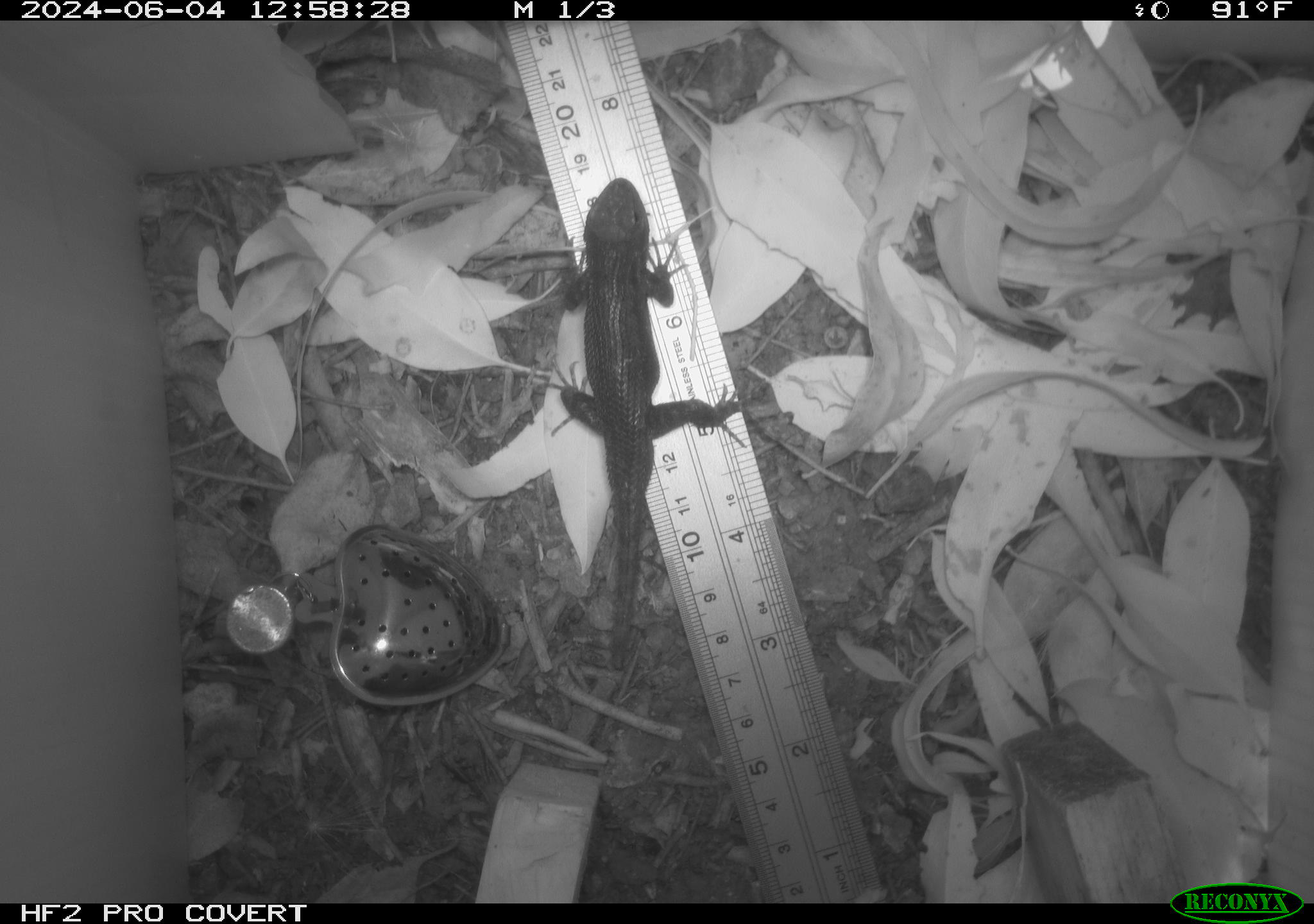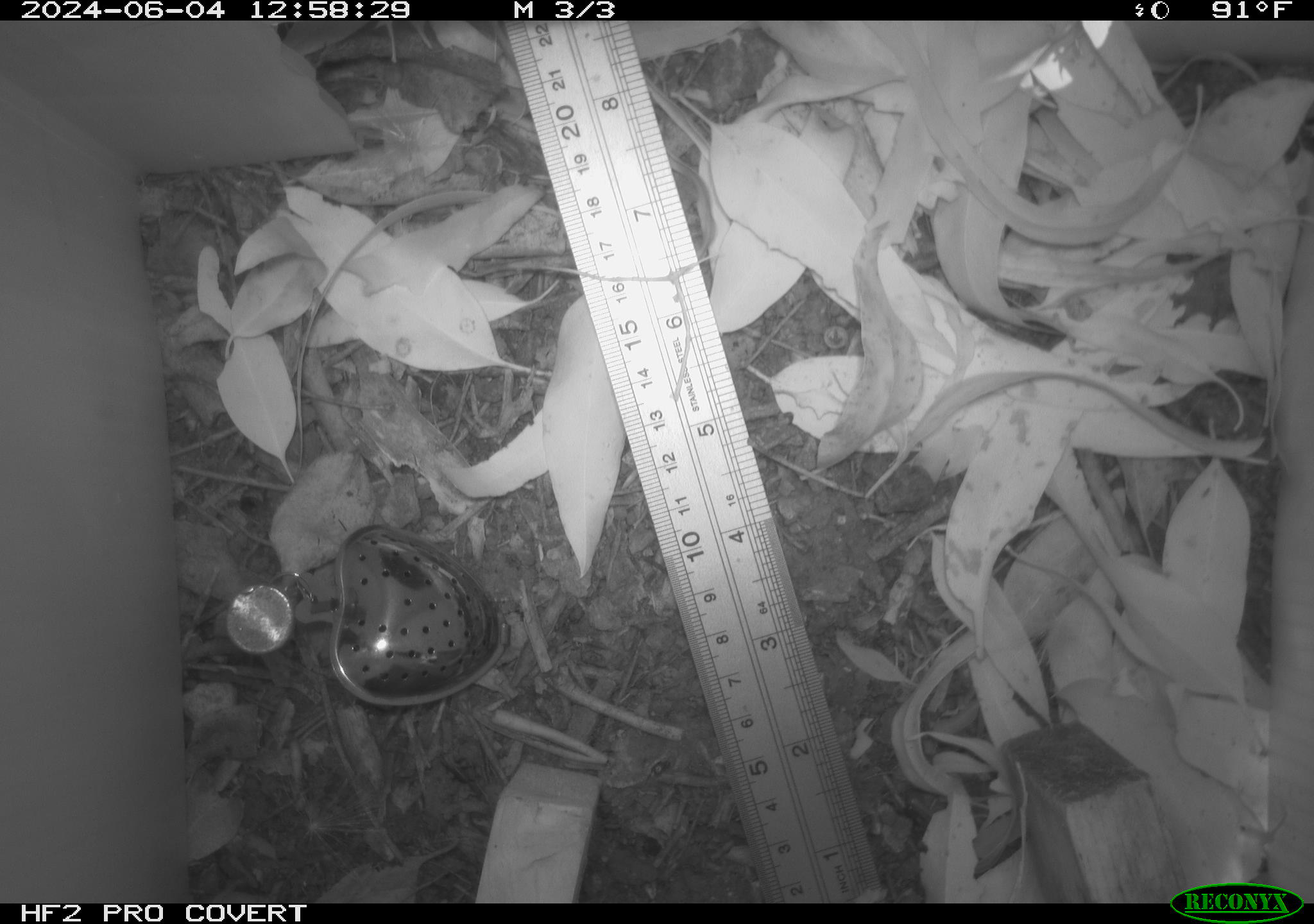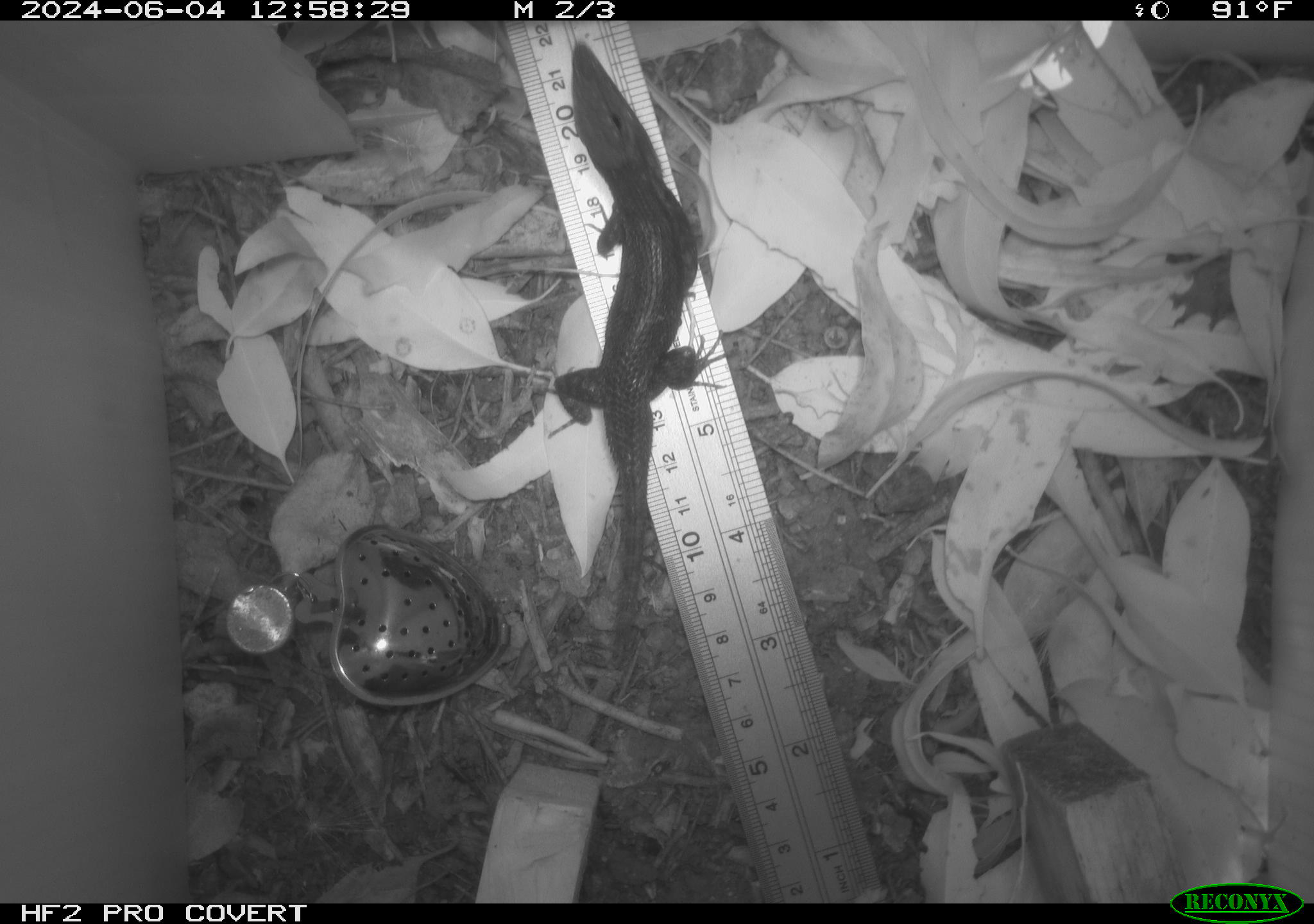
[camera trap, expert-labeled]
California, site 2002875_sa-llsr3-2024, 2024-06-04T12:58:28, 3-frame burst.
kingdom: Animalia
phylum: Chordata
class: Reptilia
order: Squamata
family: Phrynosomatidae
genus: Sceloporus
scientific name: Sceloporus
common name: spiny lizards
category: sceloporus species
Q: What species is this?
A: Sceloporus species (spiny lizards) (Sceloporus).